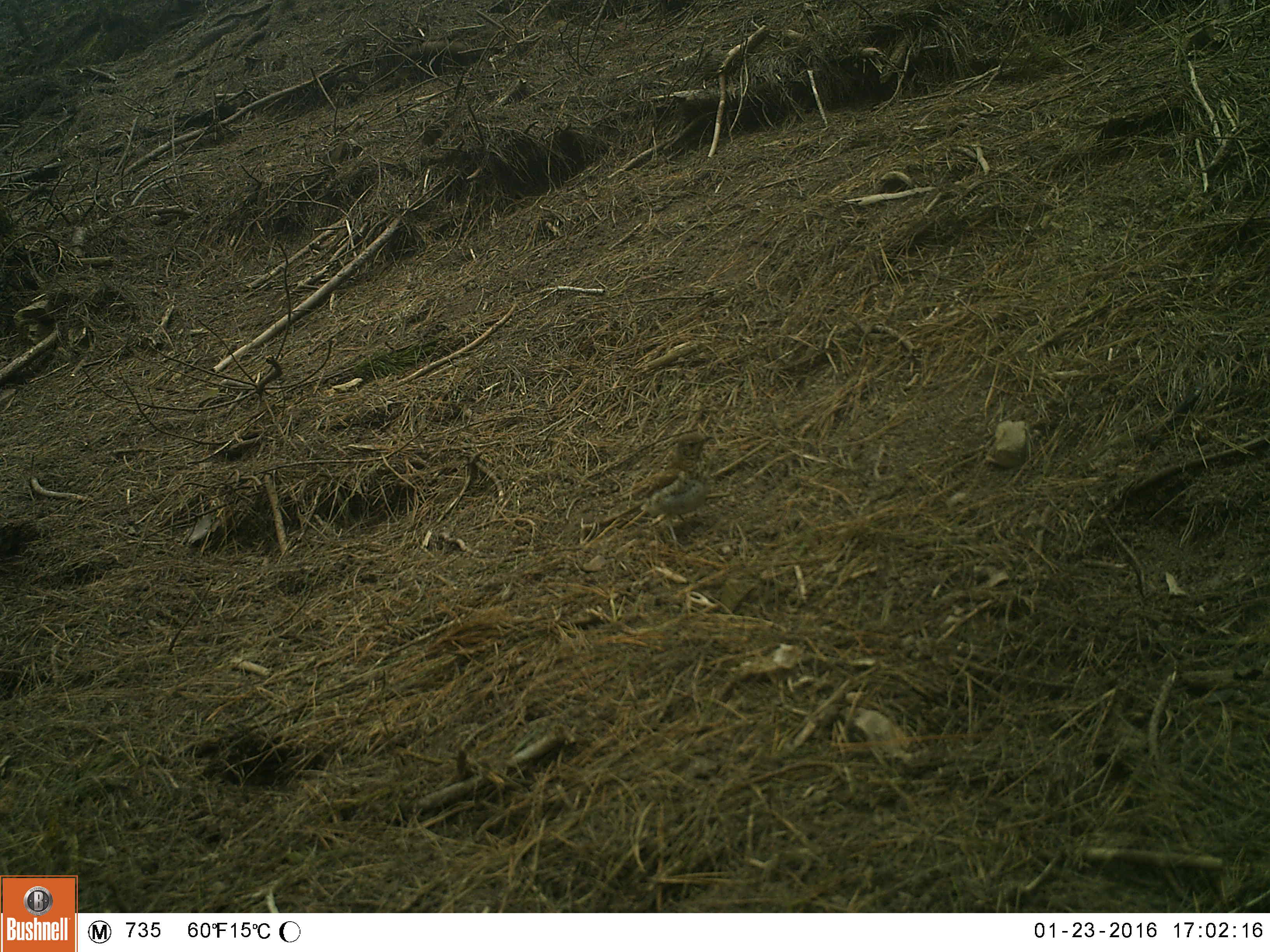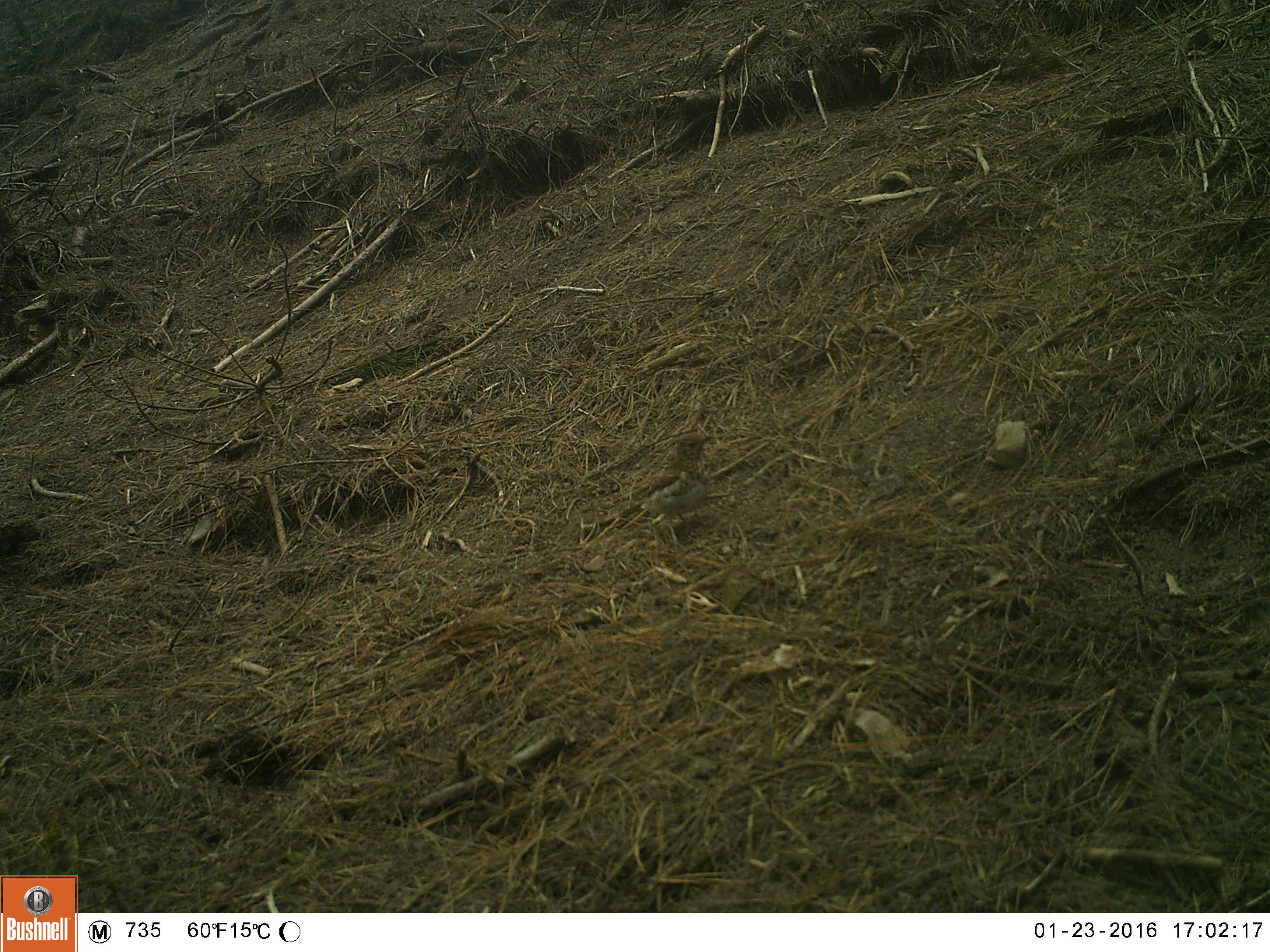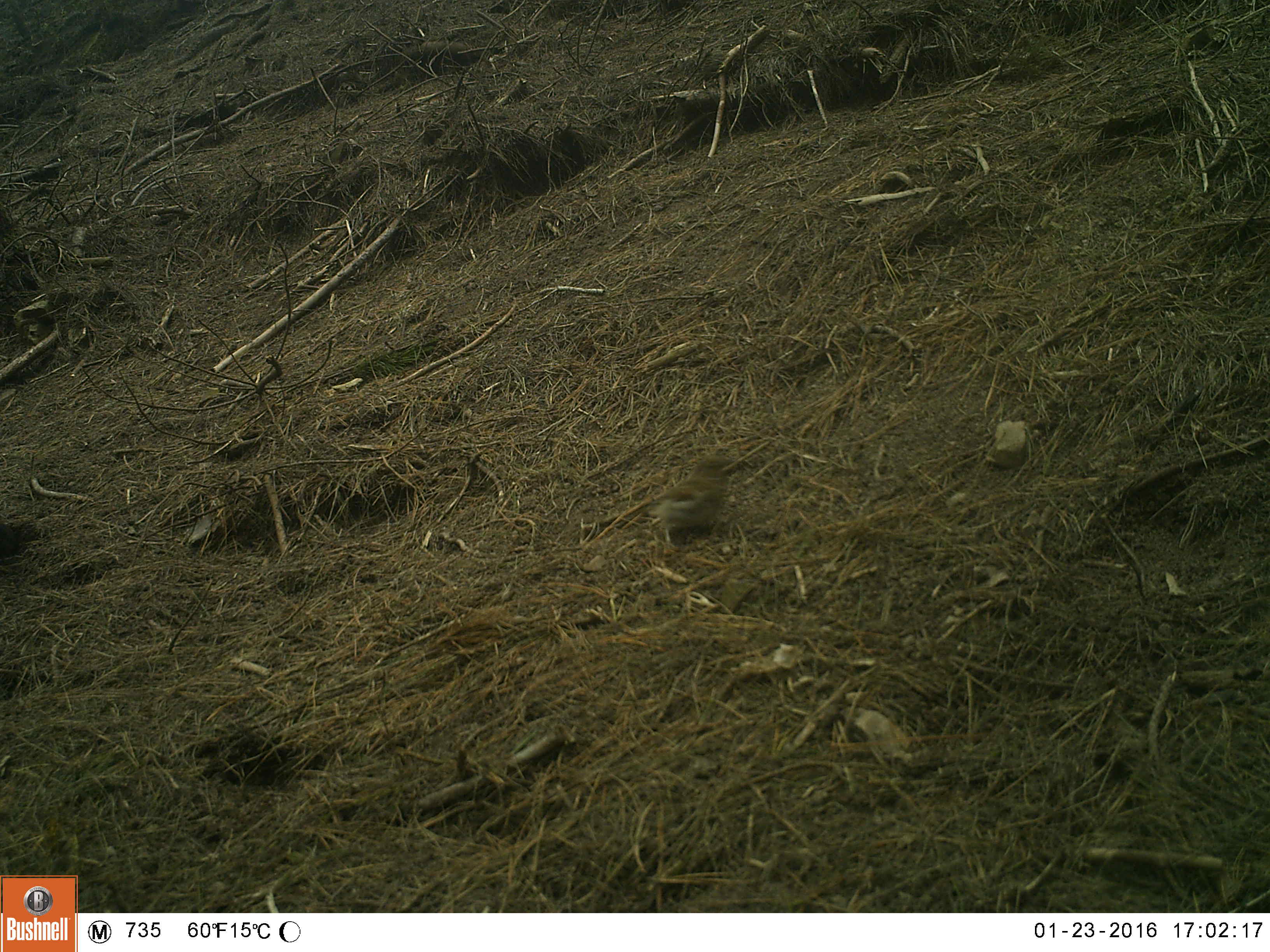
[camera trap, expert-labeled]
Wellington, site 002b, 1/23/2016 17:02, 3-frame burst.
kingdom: Animalia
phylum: Chordata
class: Aves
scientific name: Aves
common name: bird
Bird (Aves).